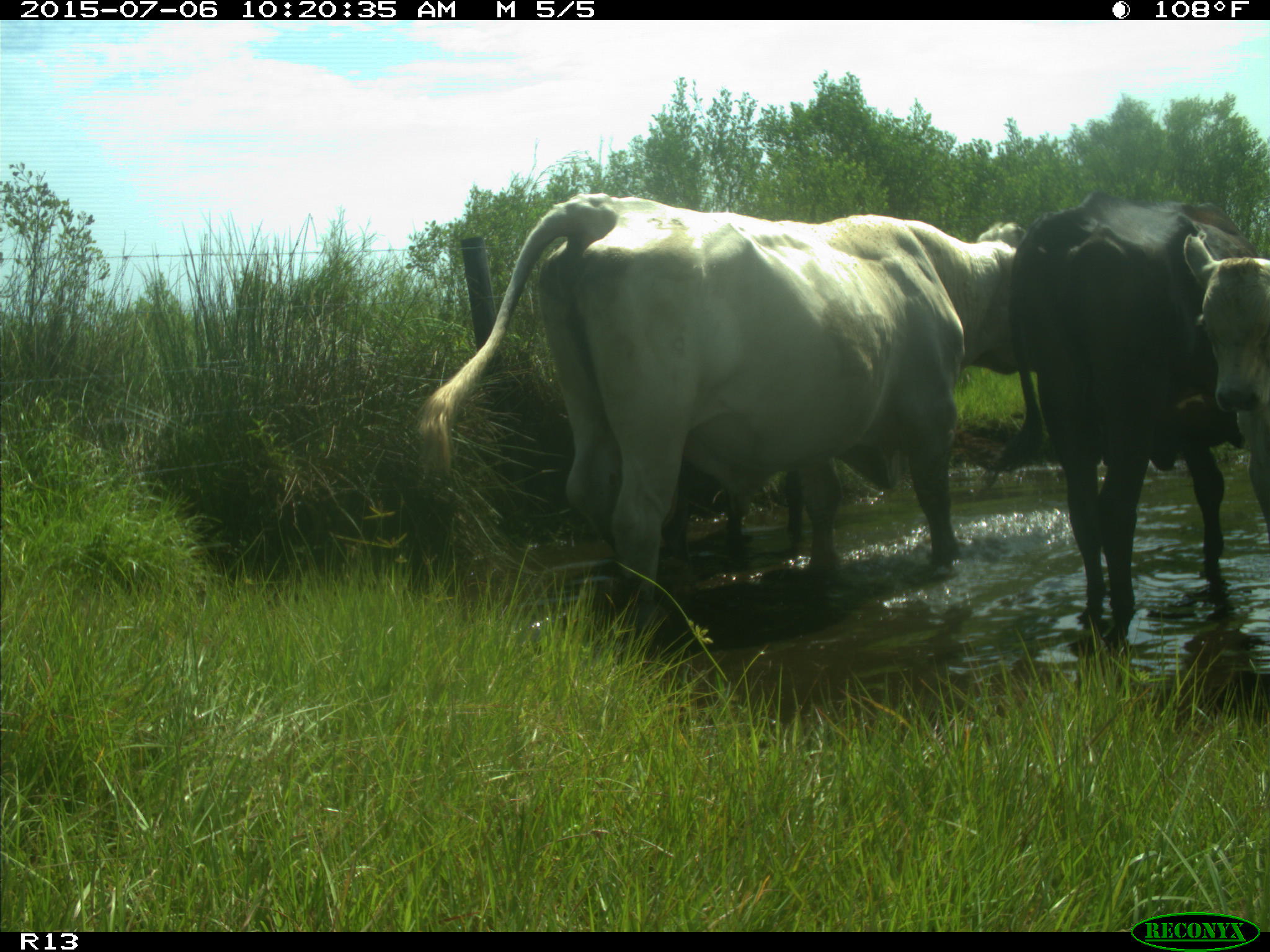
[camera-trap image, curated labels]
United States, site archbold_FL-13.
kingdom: Animalia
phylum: Chordata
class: Mammalia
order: Artiodactyla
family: Bovidae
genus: Bos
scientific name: Bos taurus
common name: domestic cow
Bos taurus (domestic cow).